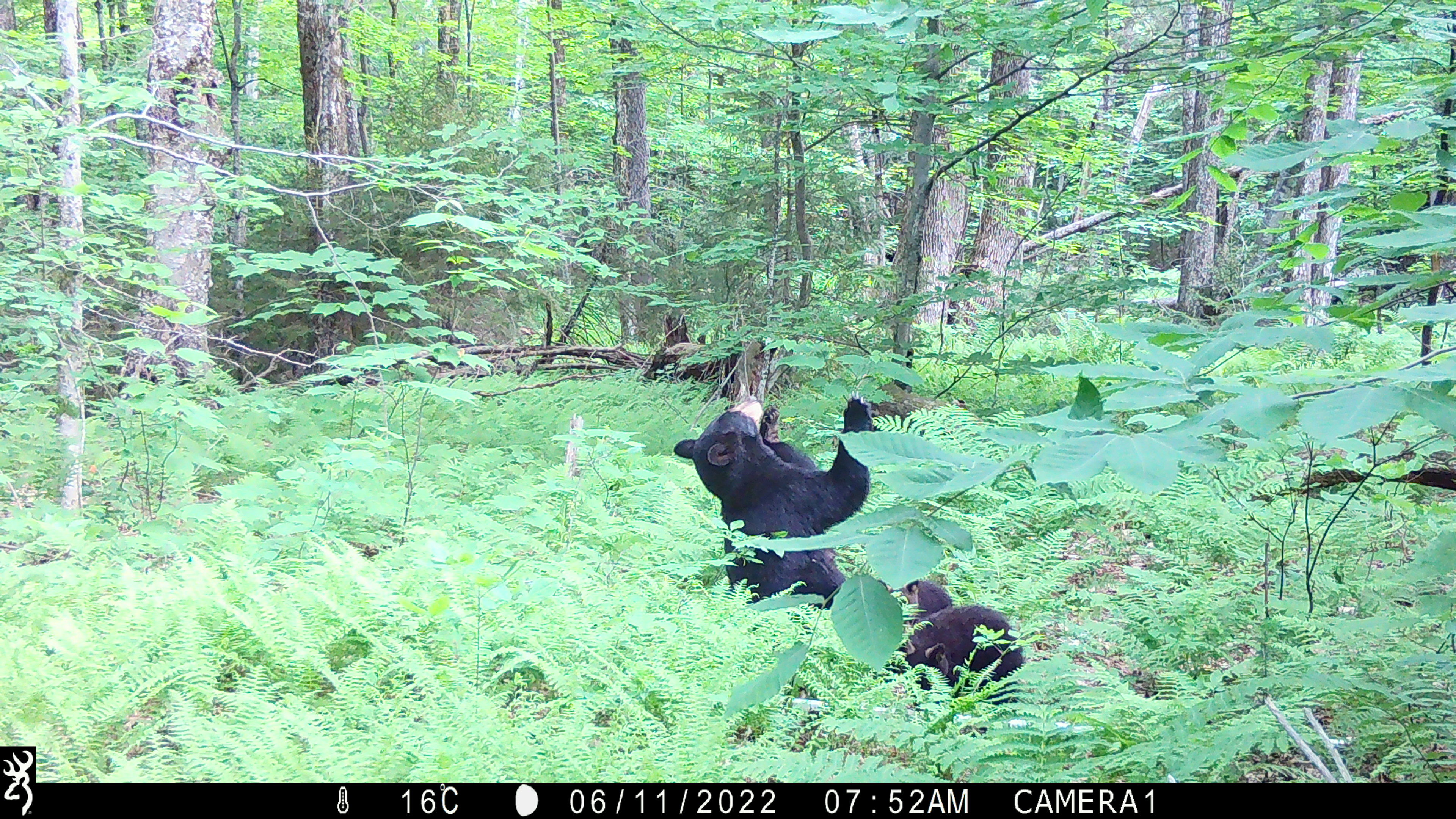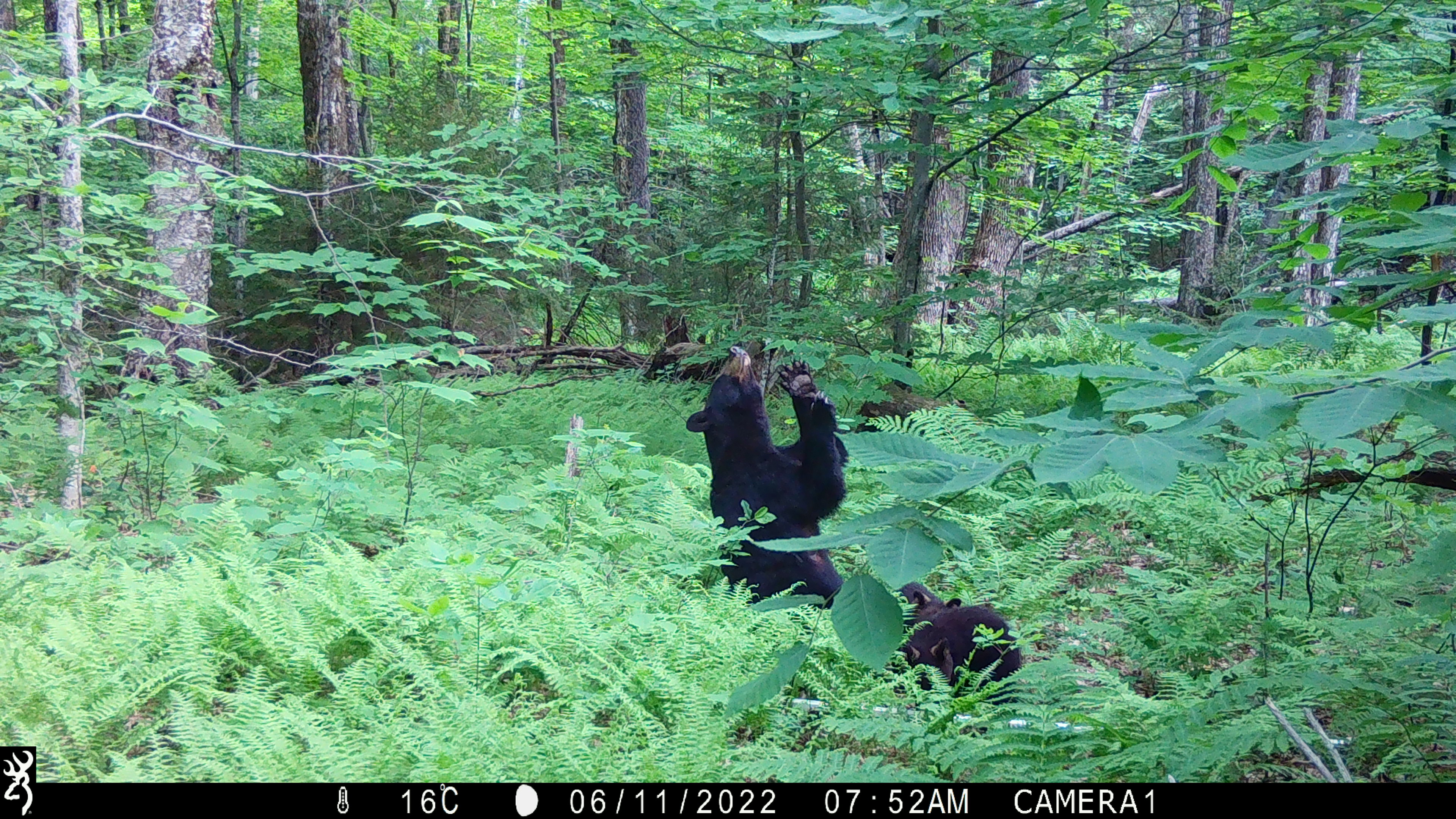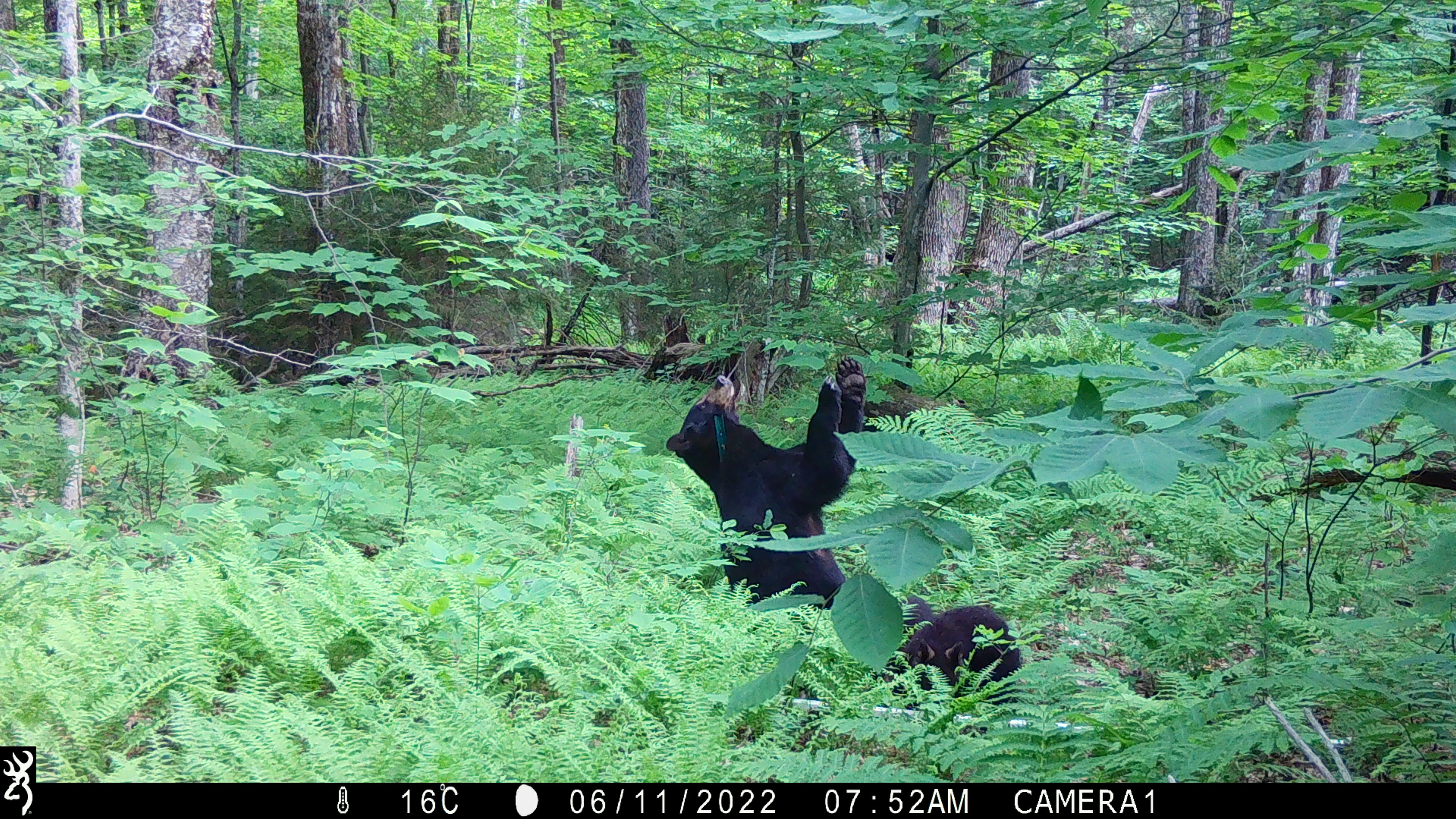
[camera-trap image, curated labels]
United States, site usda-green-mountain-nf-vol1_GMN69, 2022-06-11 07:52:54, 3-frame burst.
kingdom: Animalia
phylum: Chordata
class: Mammalia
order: Carnivora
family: Ursidae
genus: Ursus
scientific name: Ursus americanus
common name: black bear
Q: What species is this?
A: Black bear (Ursus americanus).